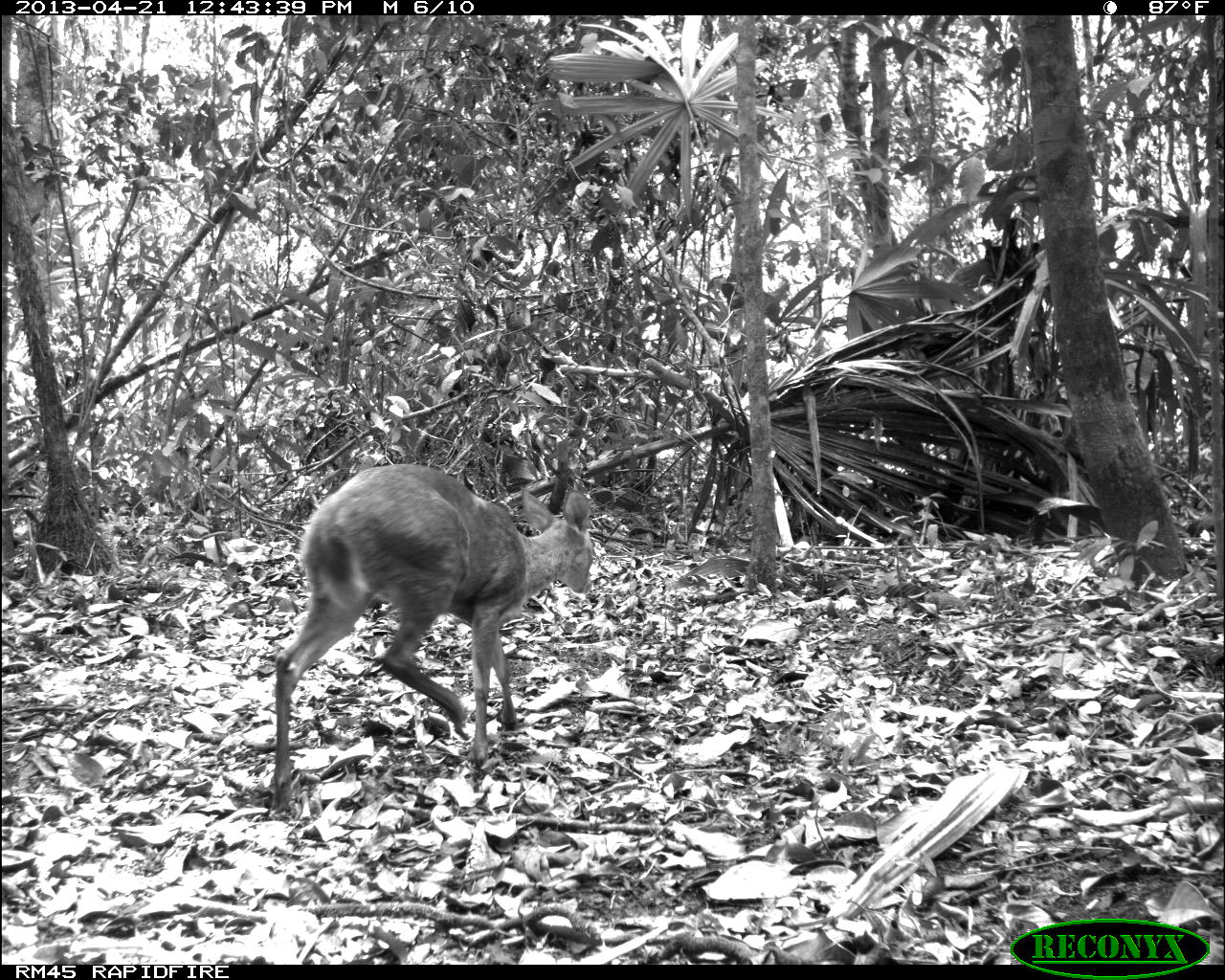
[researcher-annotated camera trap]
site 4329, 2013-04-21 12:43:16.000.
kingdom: Animalia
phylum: Chordata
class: Mammalia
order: Artiodactyla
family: Cervidae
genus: Mazama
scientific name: Mazama temama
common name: central american red brocket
Mazama temama (central american red brocket), count 1, sex female.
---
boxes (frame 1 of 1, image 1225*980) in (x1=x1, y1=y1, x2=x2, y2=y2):
mazama temama: (x1=273, y1=463, x2=594, y2=816)